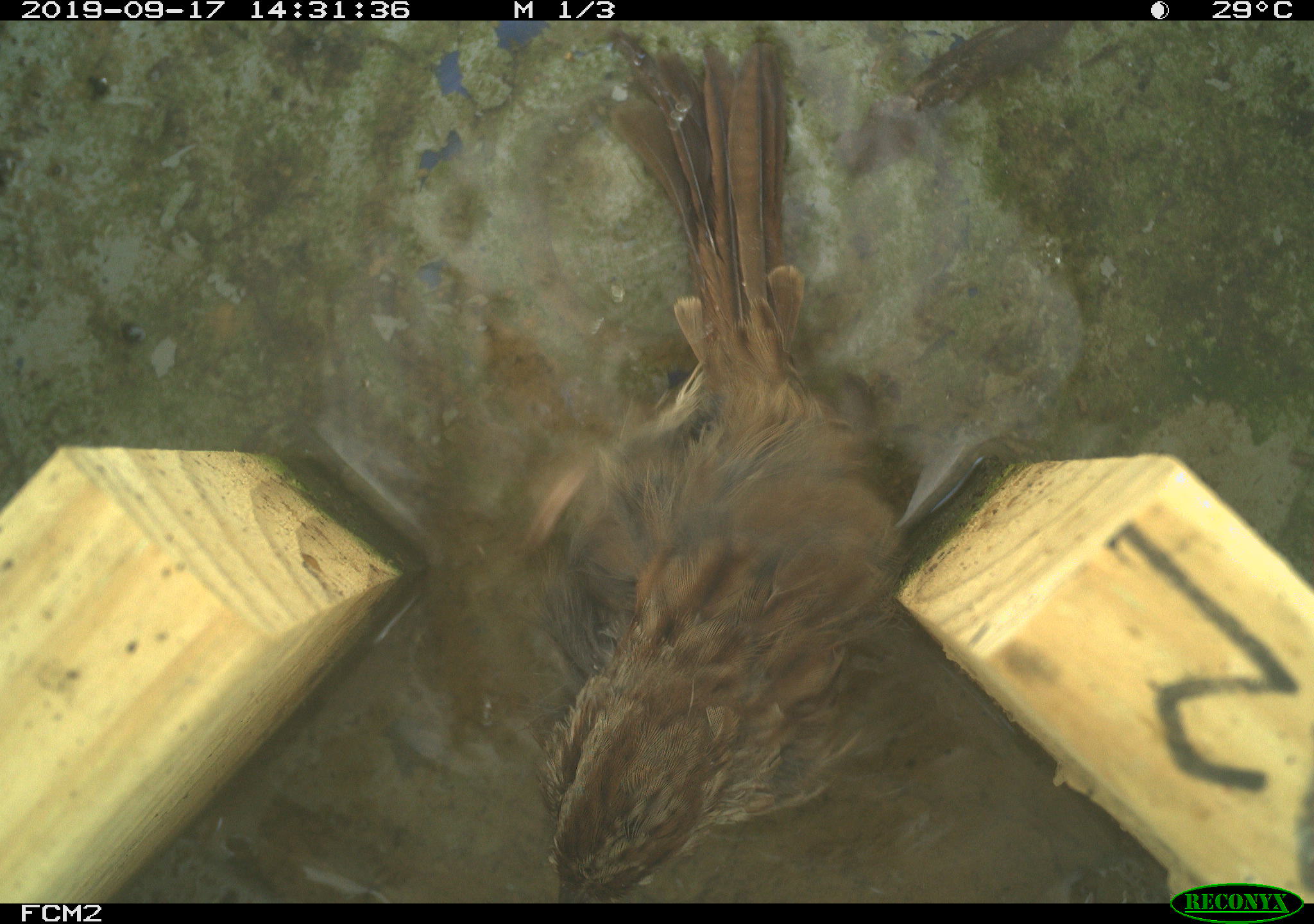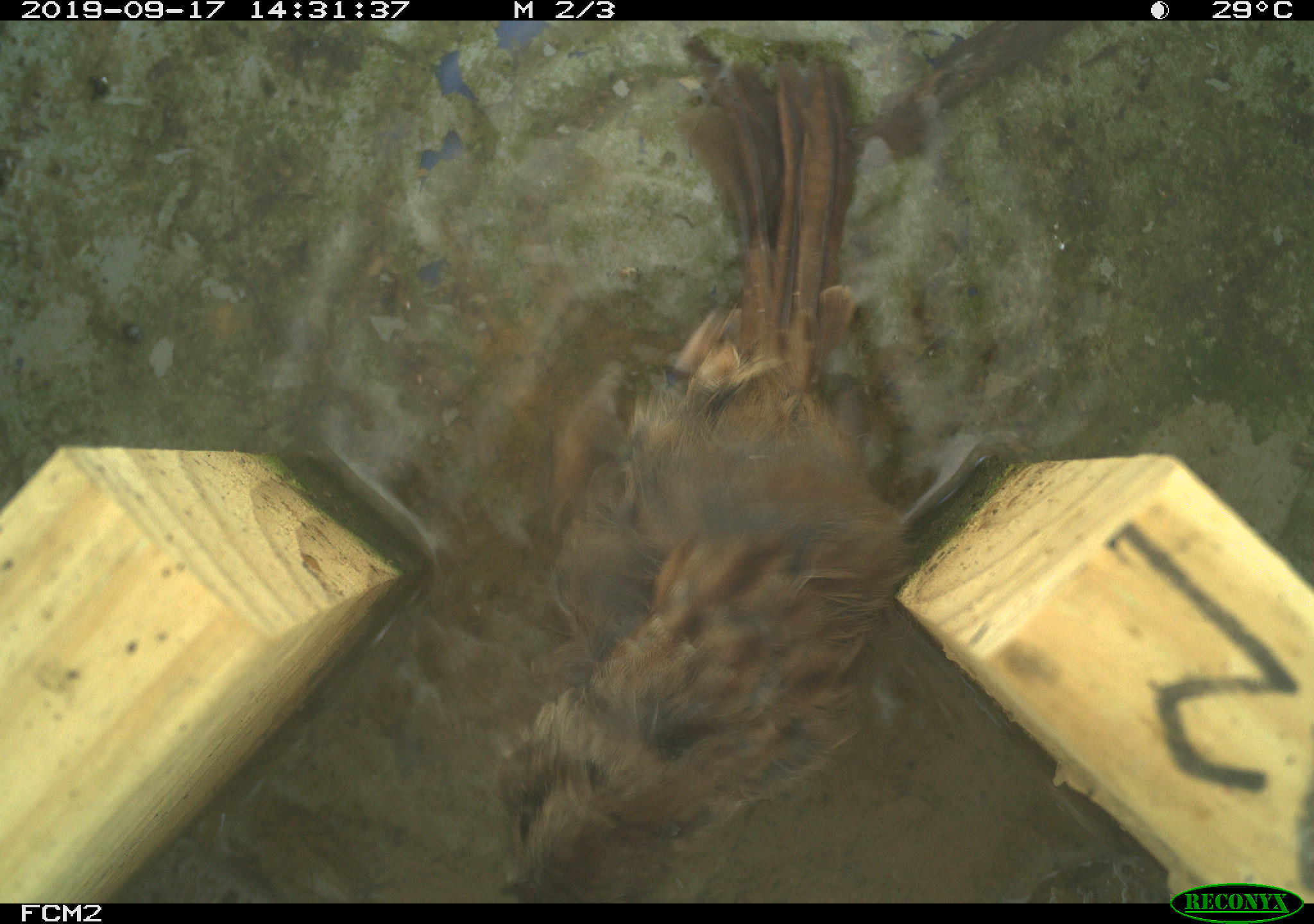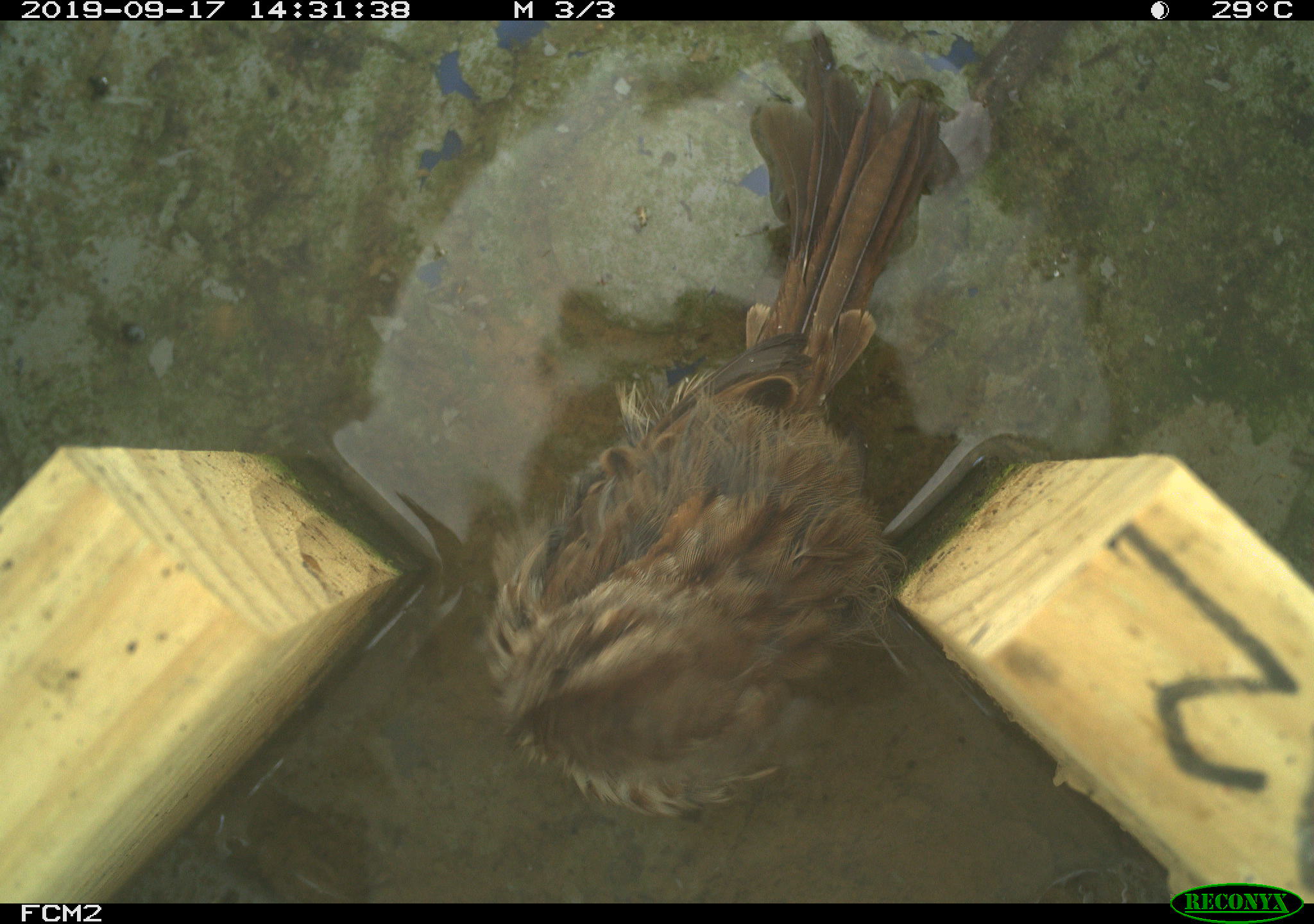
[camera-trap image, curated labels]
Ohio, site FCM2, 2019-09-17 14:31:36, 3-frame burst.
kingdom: Animalia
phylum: Chordata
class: Aves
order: Passeriformes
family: Passerellidae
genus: Melospiza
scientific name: Melospiza melodia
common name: song sparrow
Song sparrow (Melospiza melodia).